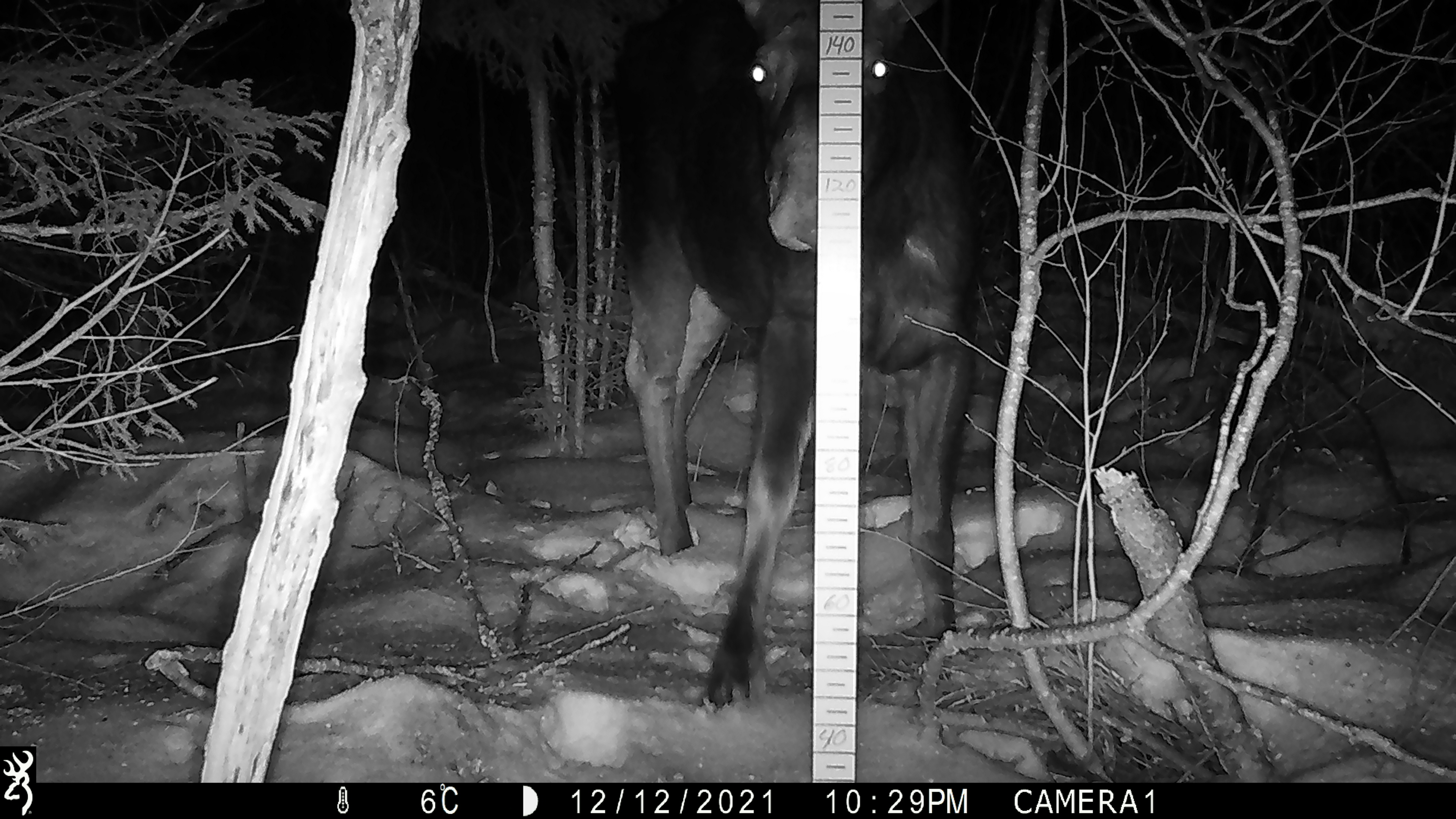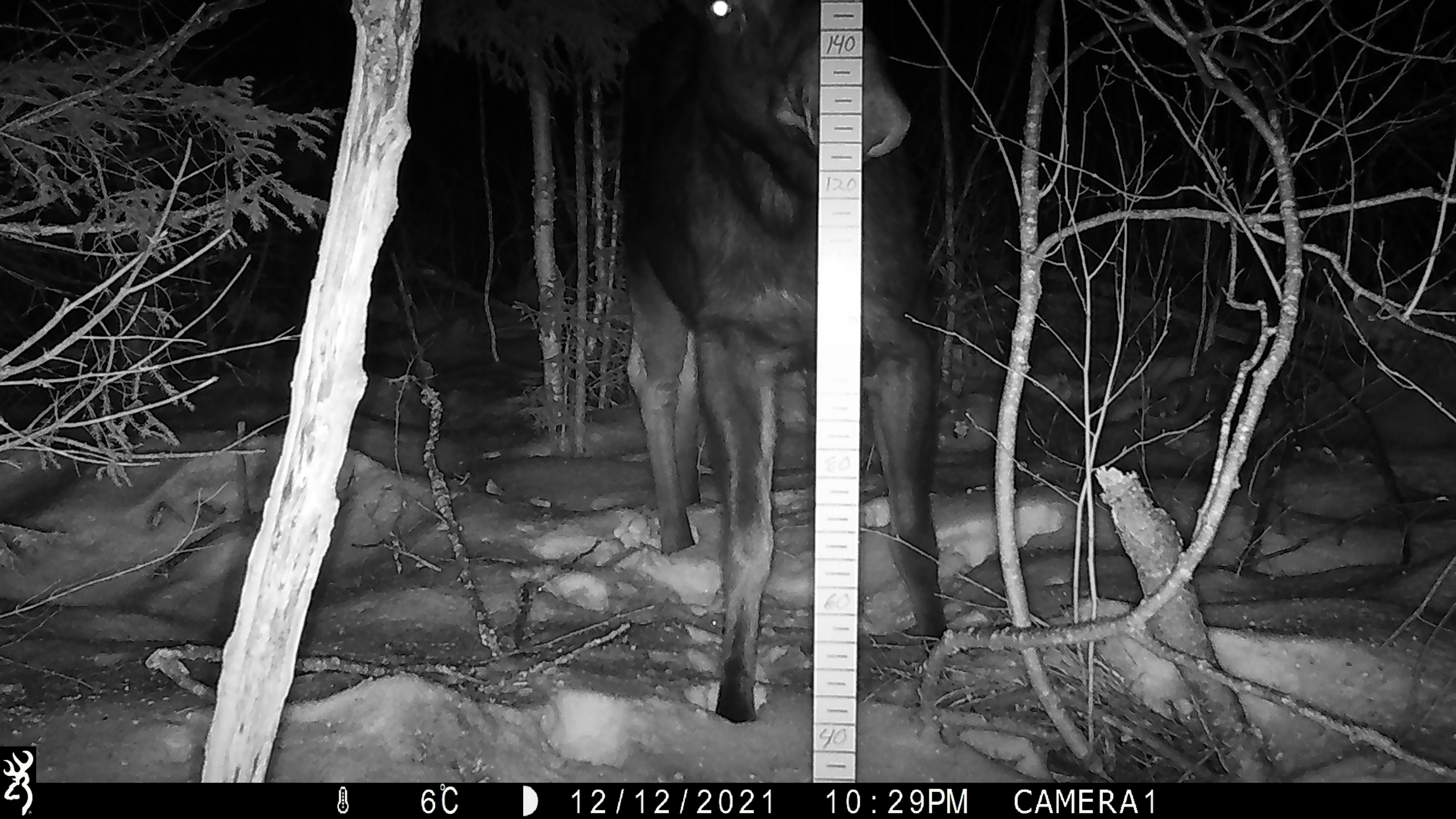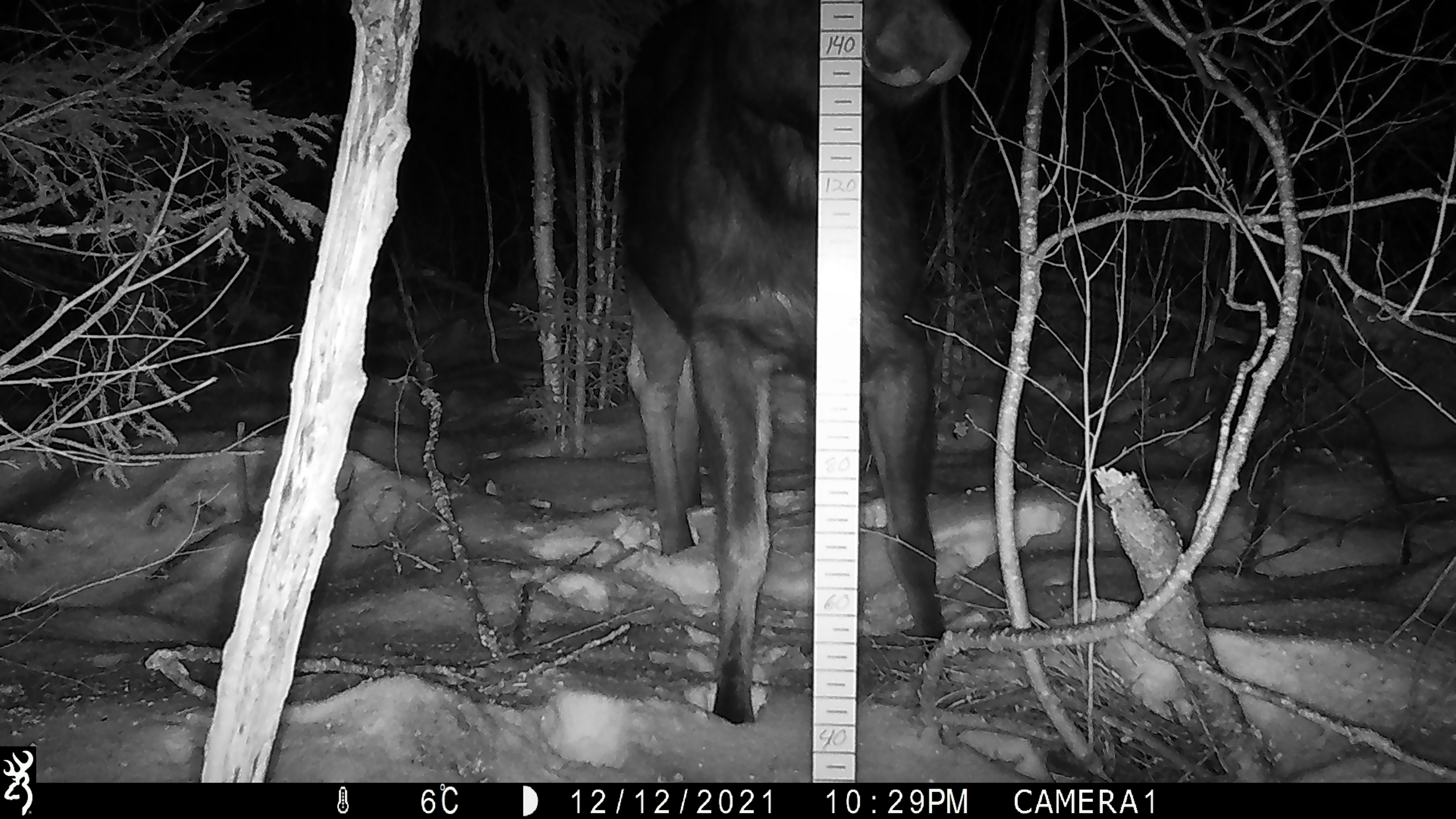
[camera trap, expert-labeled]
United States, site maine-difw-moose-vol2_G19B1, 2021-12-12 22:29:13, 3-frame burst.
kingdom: Animalia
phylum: Chordata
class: Mammalia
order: Artiodactyla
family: Cervidae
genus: Alces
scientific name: Alces alces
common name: moose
Moose (Alces alces).